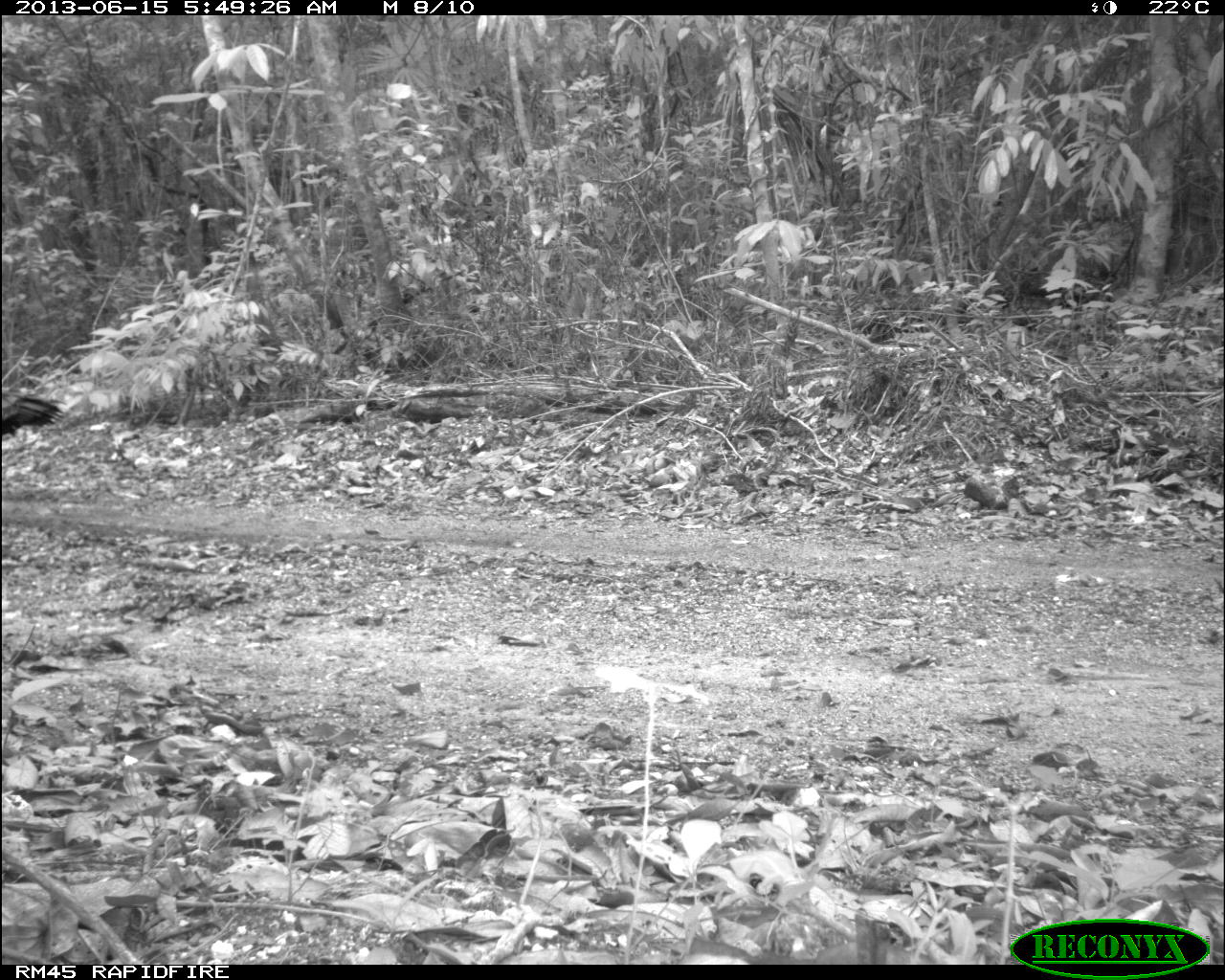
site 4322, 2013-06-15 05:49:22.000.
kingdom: Animalia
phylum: Chordata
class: Aves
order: Galliformes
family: Phasianidae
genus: Meleagris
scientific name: Meleagris ocellata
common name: ocellated turkey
Meleagris ocellata (ocellated turkey), count 1, sex male.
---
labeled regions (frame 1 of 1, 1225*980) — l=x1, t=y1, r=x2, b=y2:
meleagris ocellata: l=0, t=386, r=64, b=438